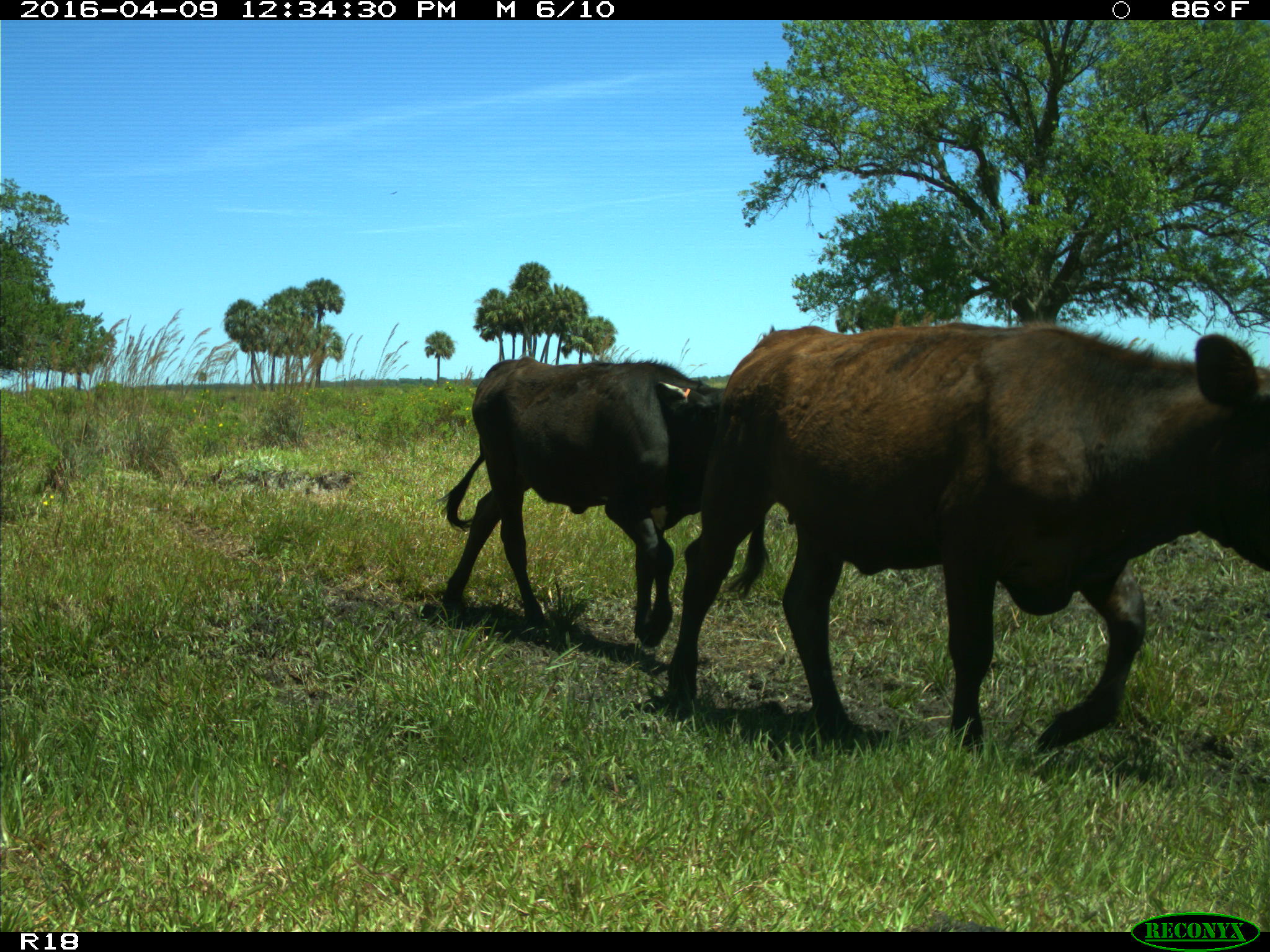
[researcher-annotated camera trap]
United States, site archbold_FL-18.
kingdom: Animalia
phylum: Chordata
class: Mammalia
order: Artiodactyla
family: Bovidae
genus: Bos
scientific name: Bos taurus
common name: domestic cow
Bos taurus (domestic cow).